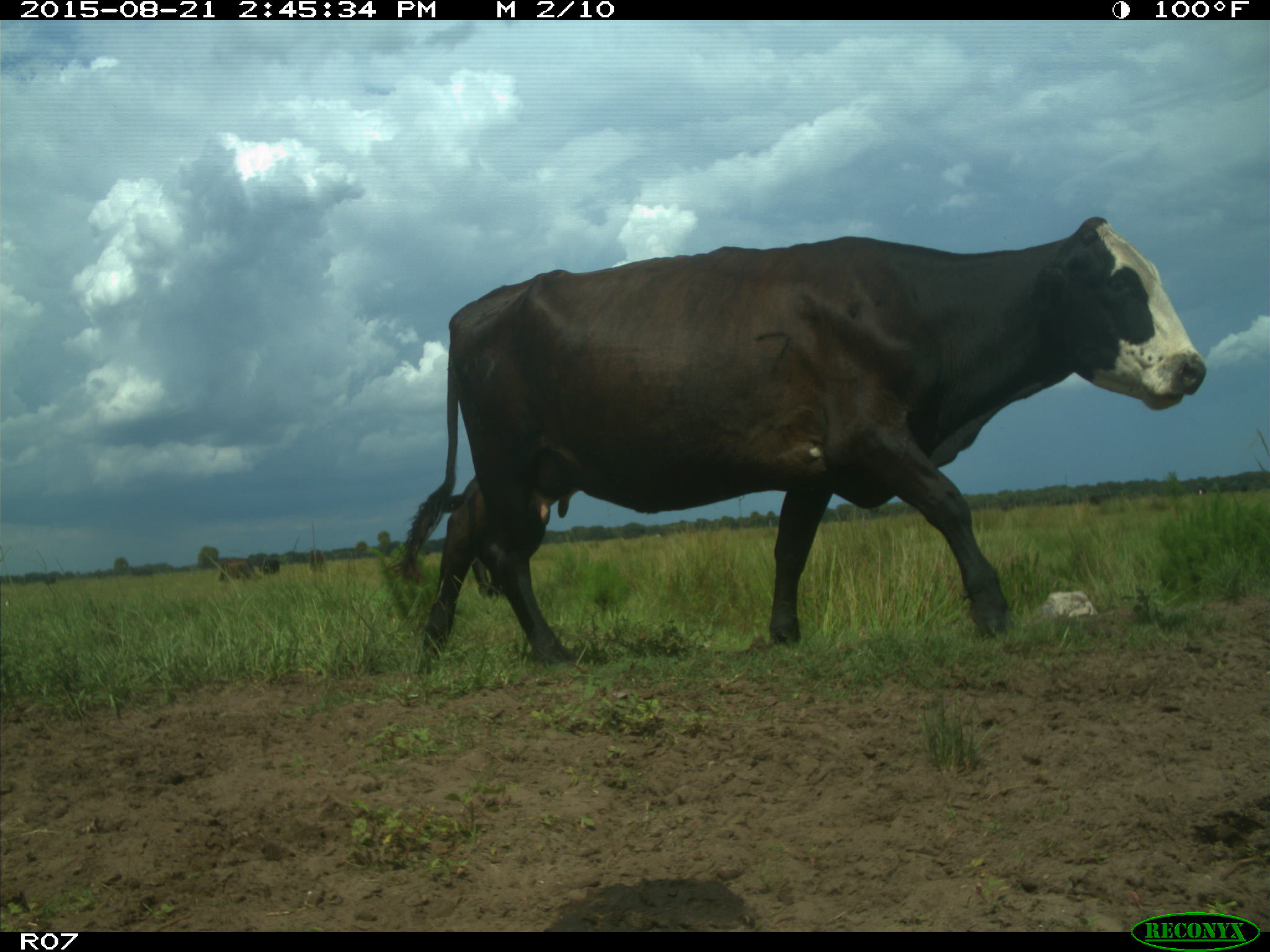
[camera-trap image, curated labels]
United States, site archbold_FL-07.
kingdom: Animalia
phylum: Chordata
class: Mammalia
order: Artiodactyla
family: Bovidae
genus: Bos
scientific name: Bos taurus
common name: domestic cow